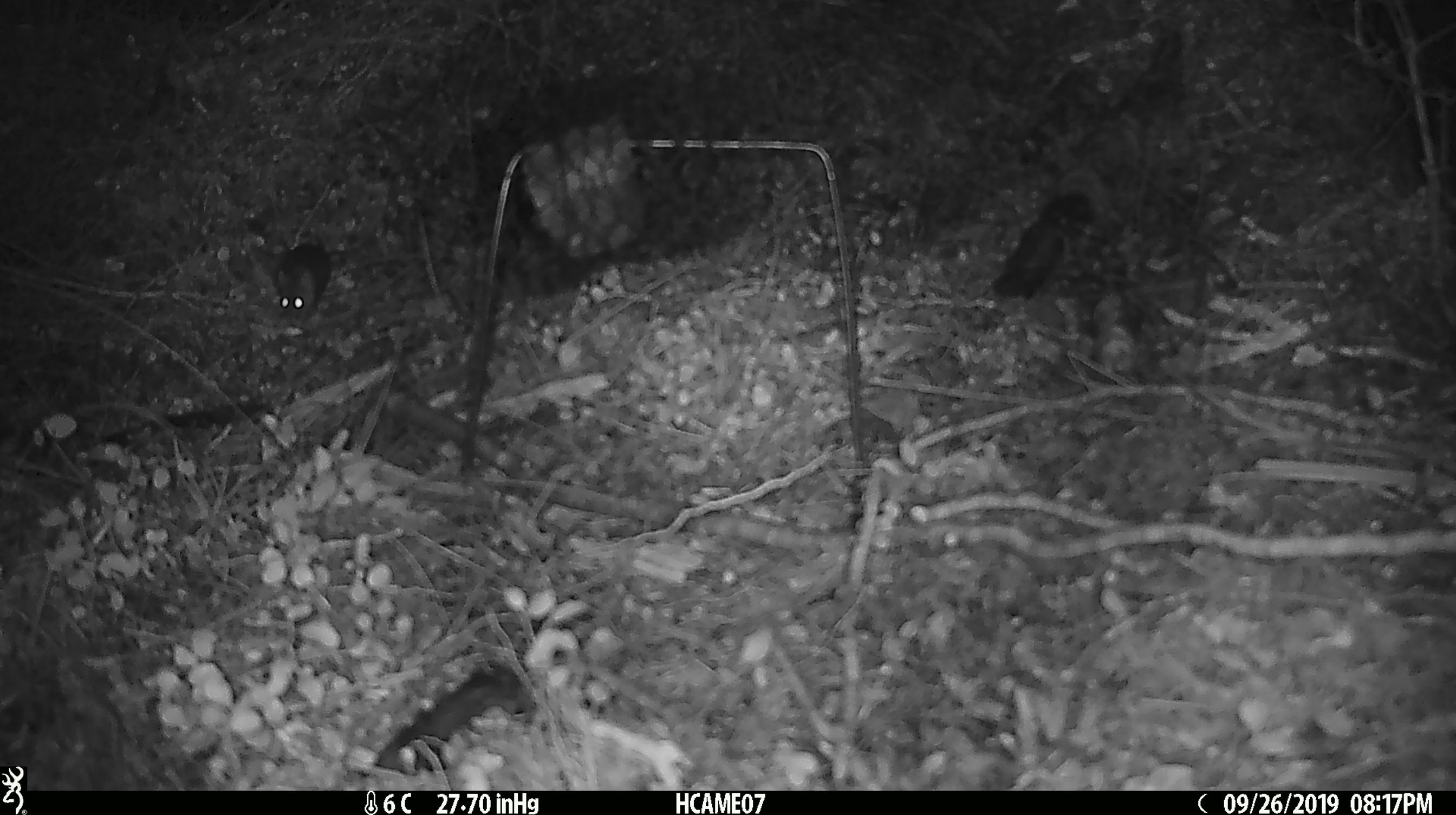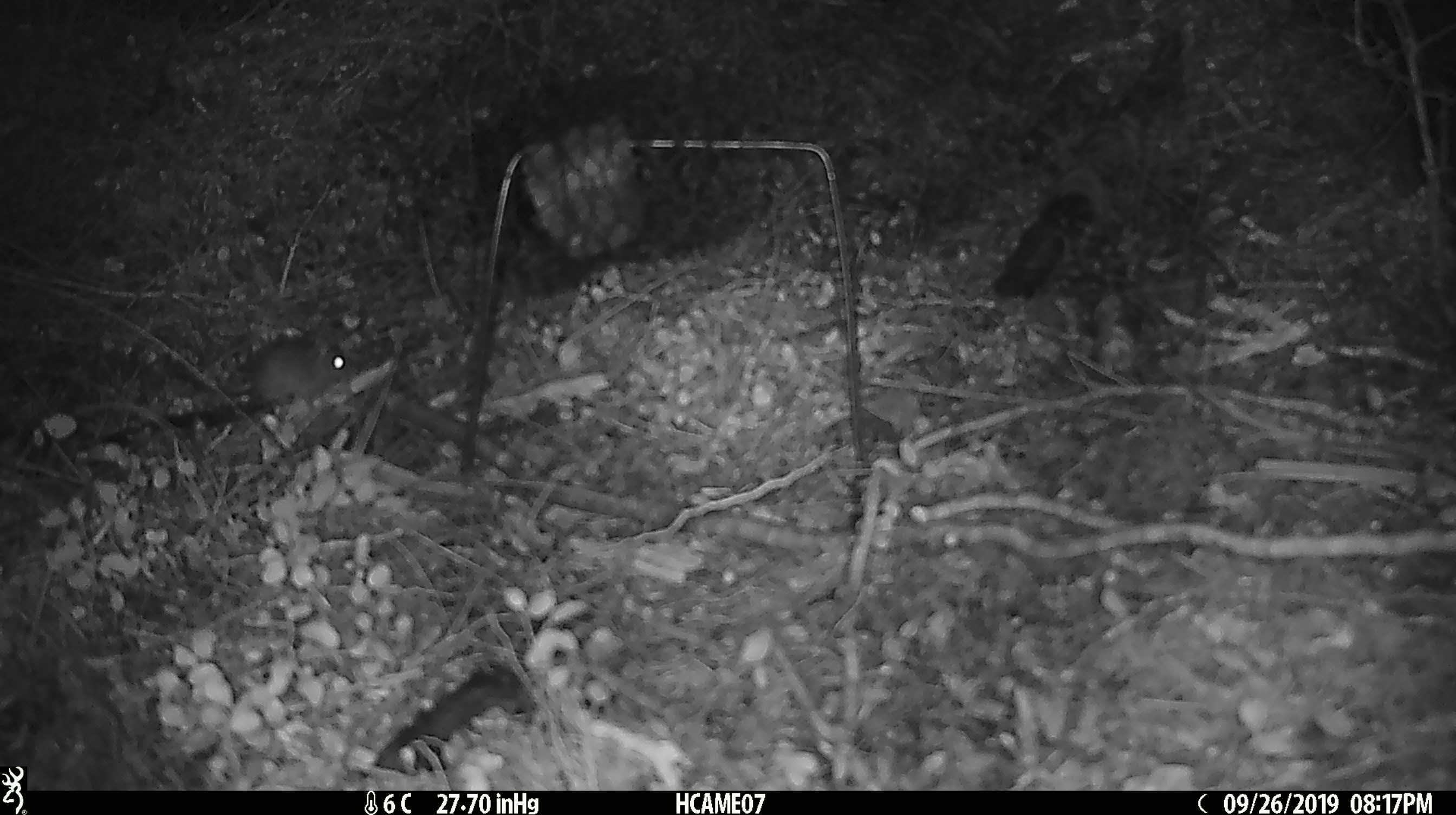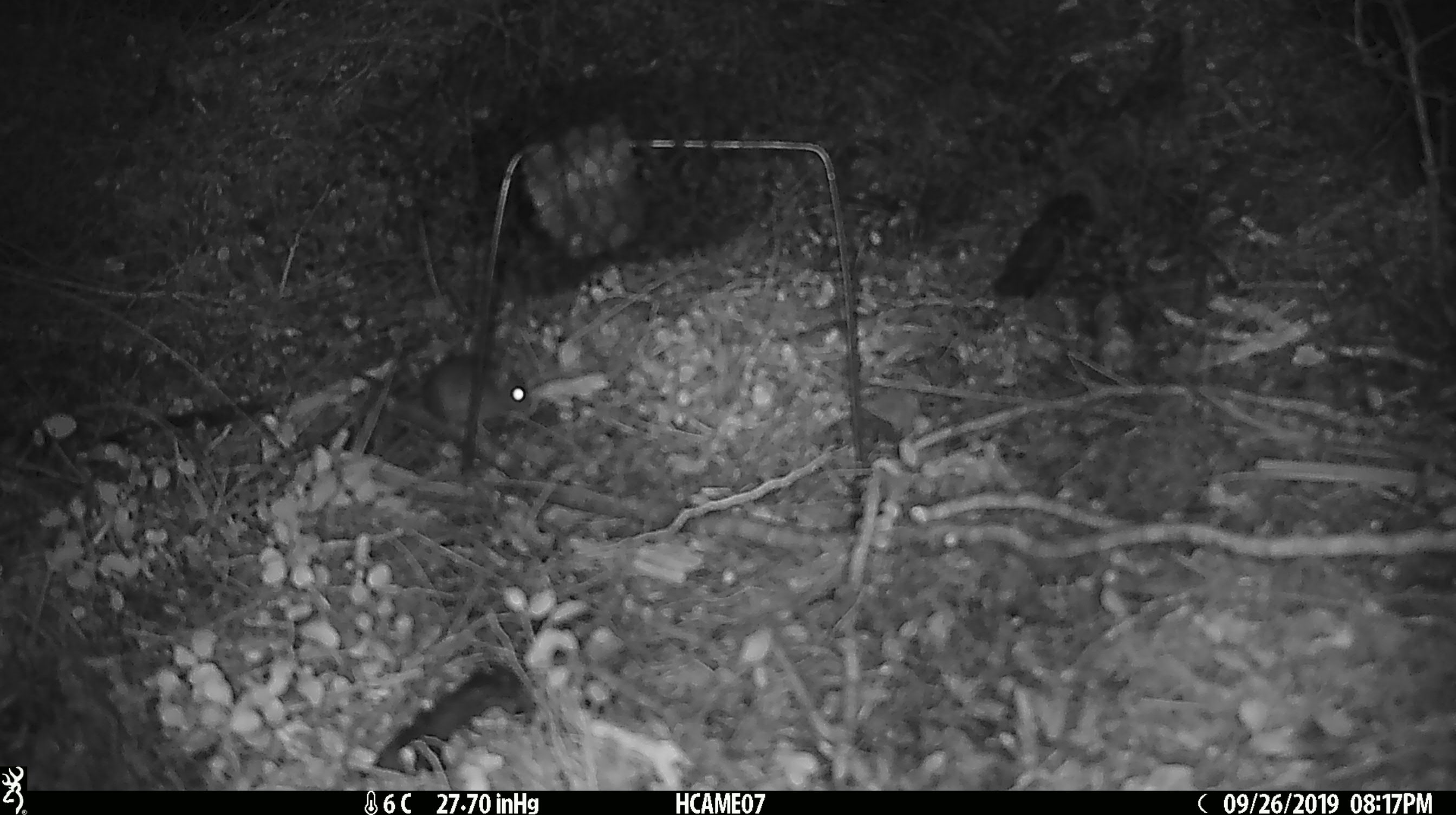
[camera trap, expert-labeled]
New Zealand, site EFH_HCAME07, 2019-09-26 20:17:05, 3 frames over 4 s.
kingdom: Animalia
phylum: Chordata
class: Mammalia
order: Rodentia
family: Muridae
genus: Mus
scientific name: Mus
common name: mouse